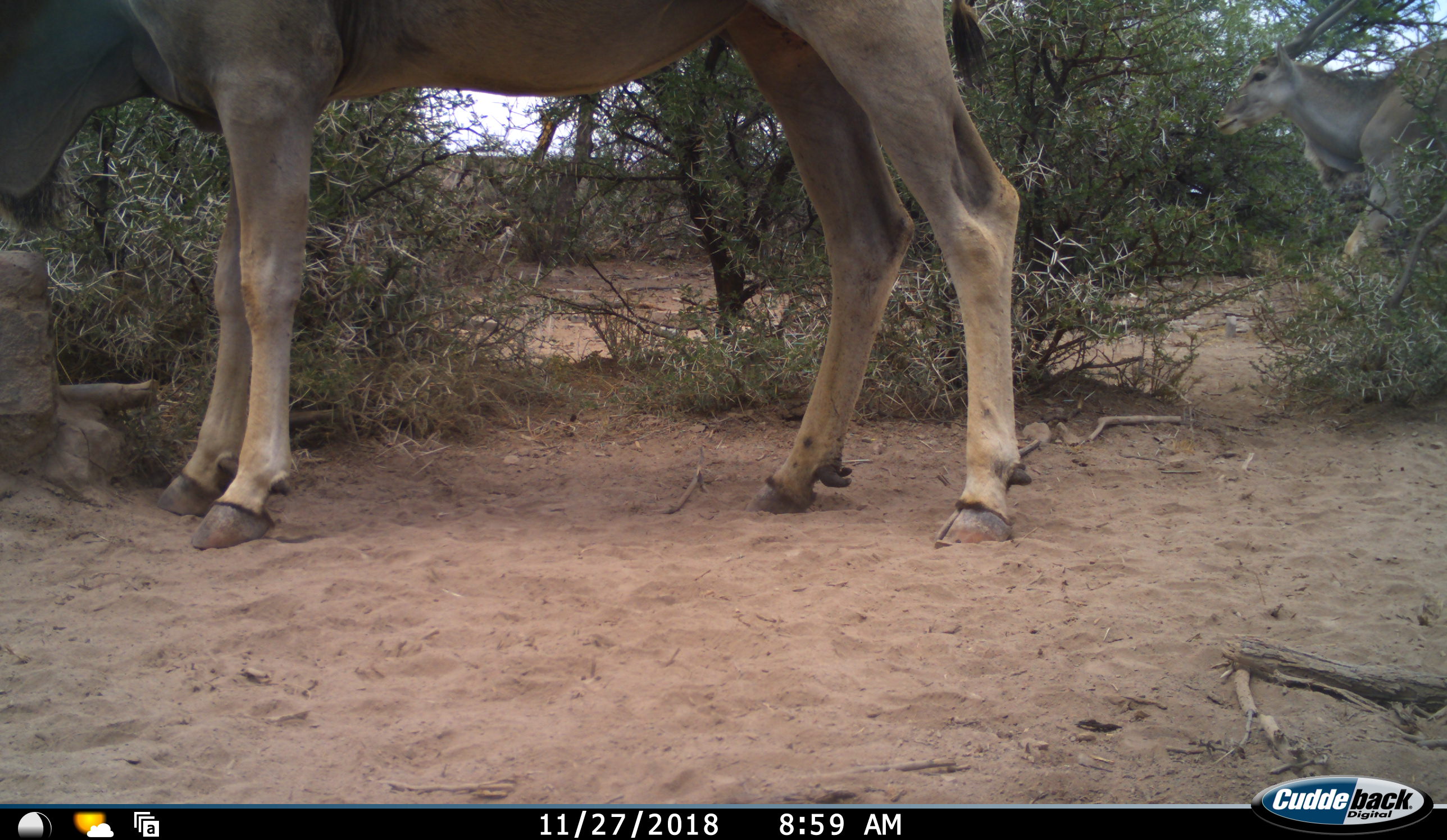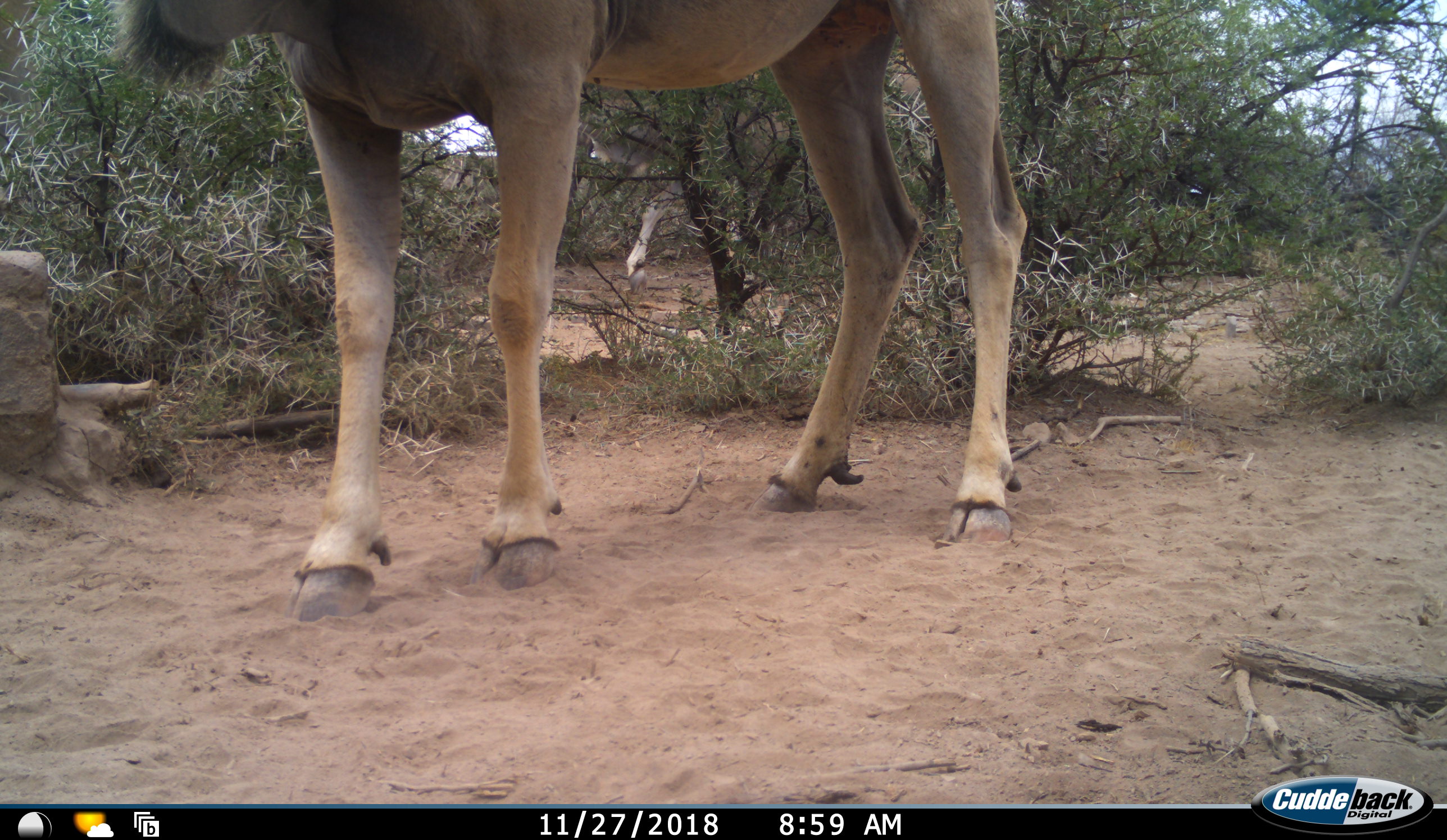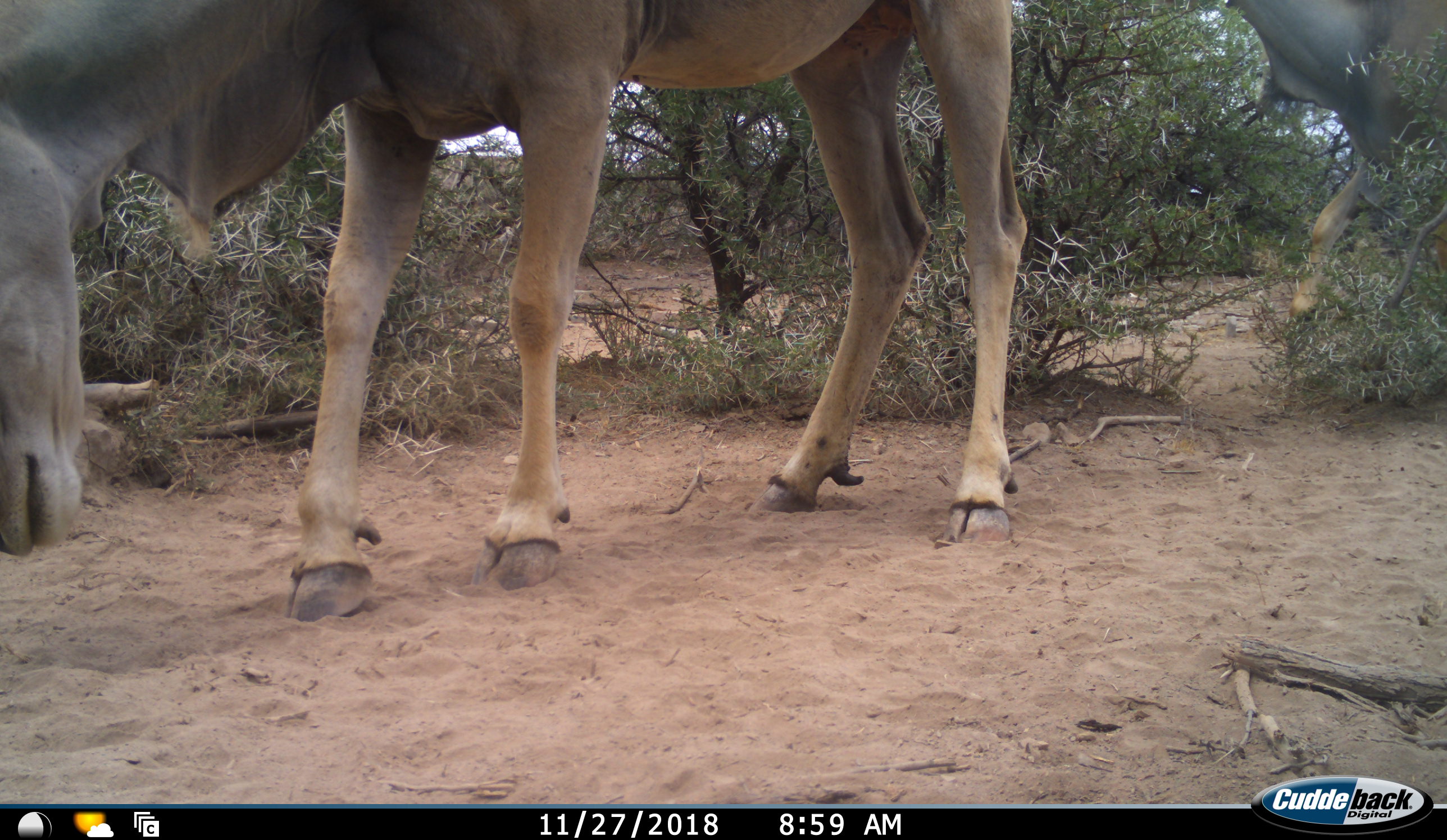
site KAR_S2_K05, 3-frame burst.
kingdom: Animalia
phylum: Chordata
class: Mammalia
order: Artiodactyla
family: Bovidae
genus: Tragelaphus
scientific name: Tragelaphus oryx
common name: eland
Eland (Tragelaphus oryx), count 2. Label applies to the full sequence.